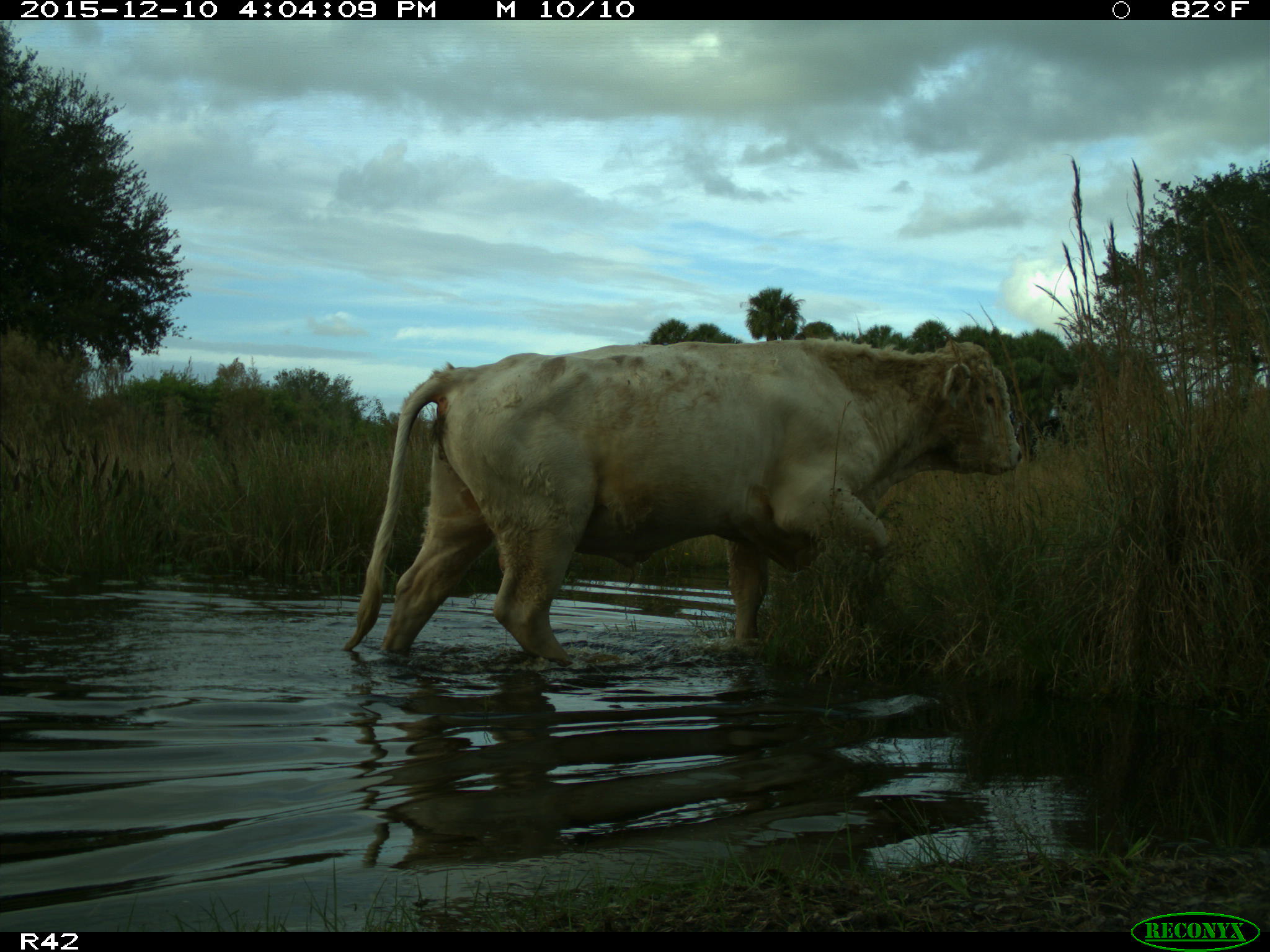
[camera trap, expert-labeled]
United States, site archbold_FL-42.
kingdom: Animalia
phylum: Chordata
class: Mammalia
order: Artiodactyla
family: Bovidae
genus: Bos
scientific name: Bos taurus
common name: domestic cow